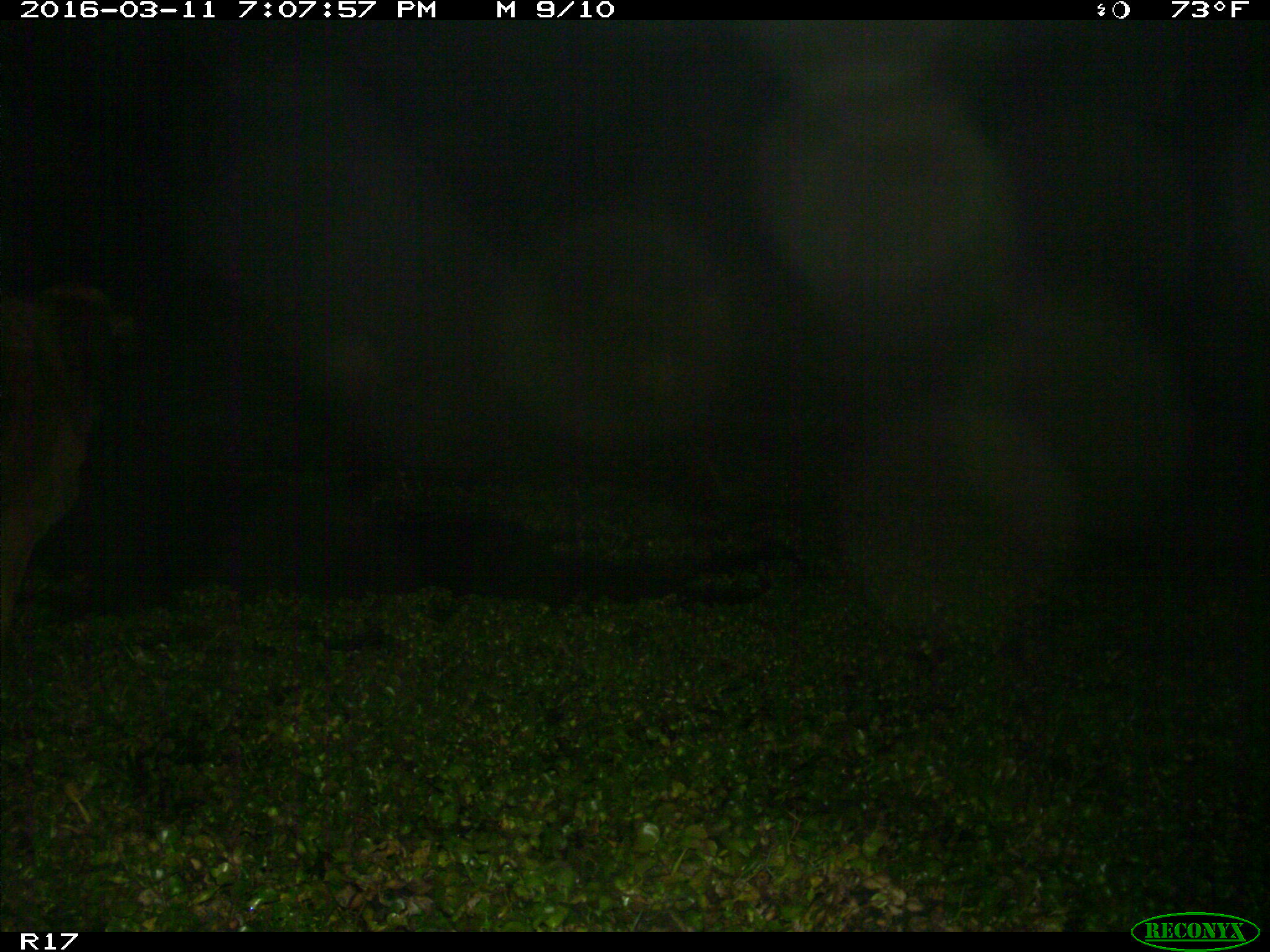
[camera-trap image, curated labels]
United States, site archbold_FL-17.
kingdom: Animalia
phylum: Chordata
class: Mammalia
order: Artiodactyla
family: Bovidae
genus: Bos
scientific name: Bos taurus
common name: domestic cow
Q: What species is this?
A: Bos taurus (domestic cow).